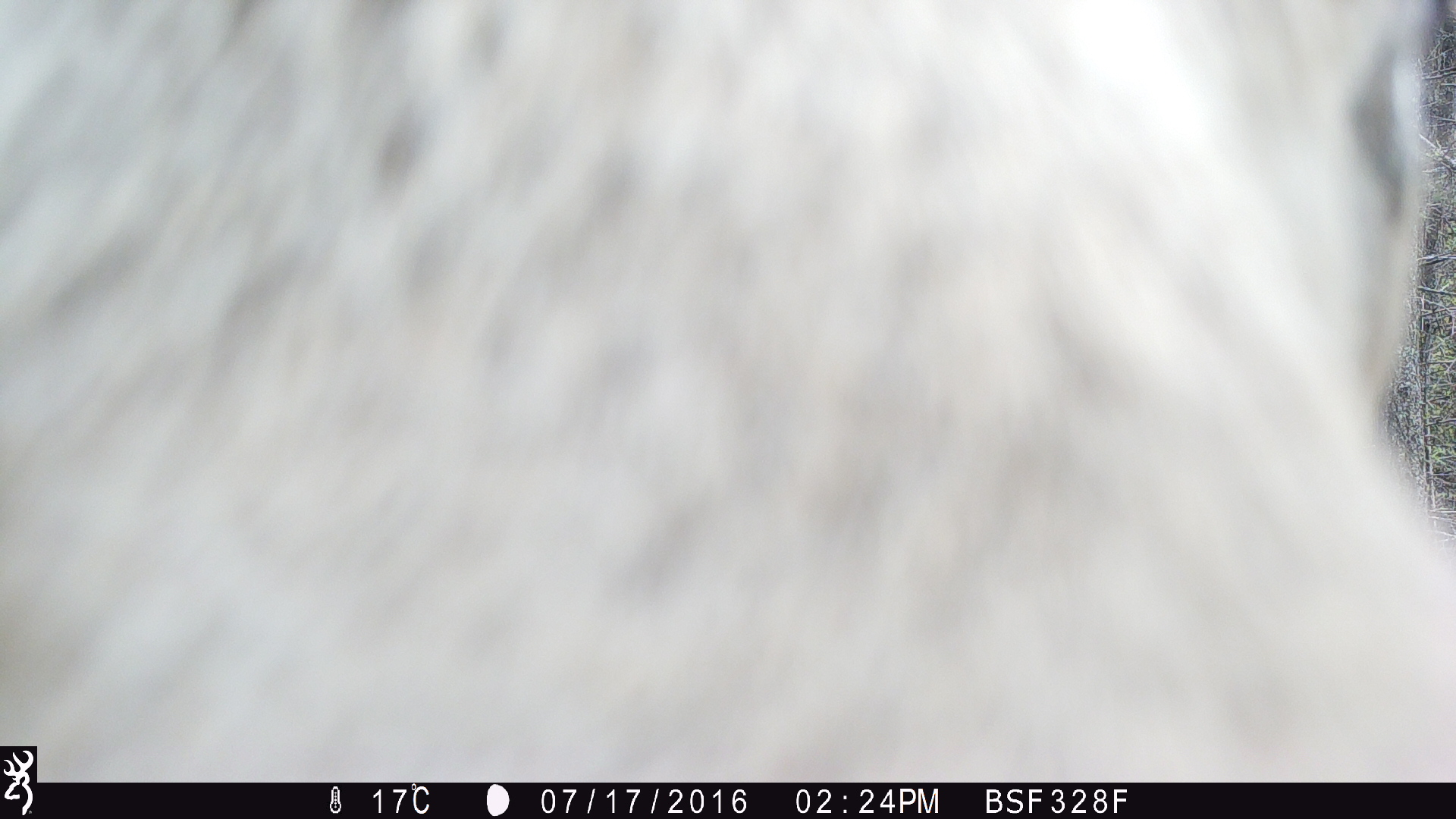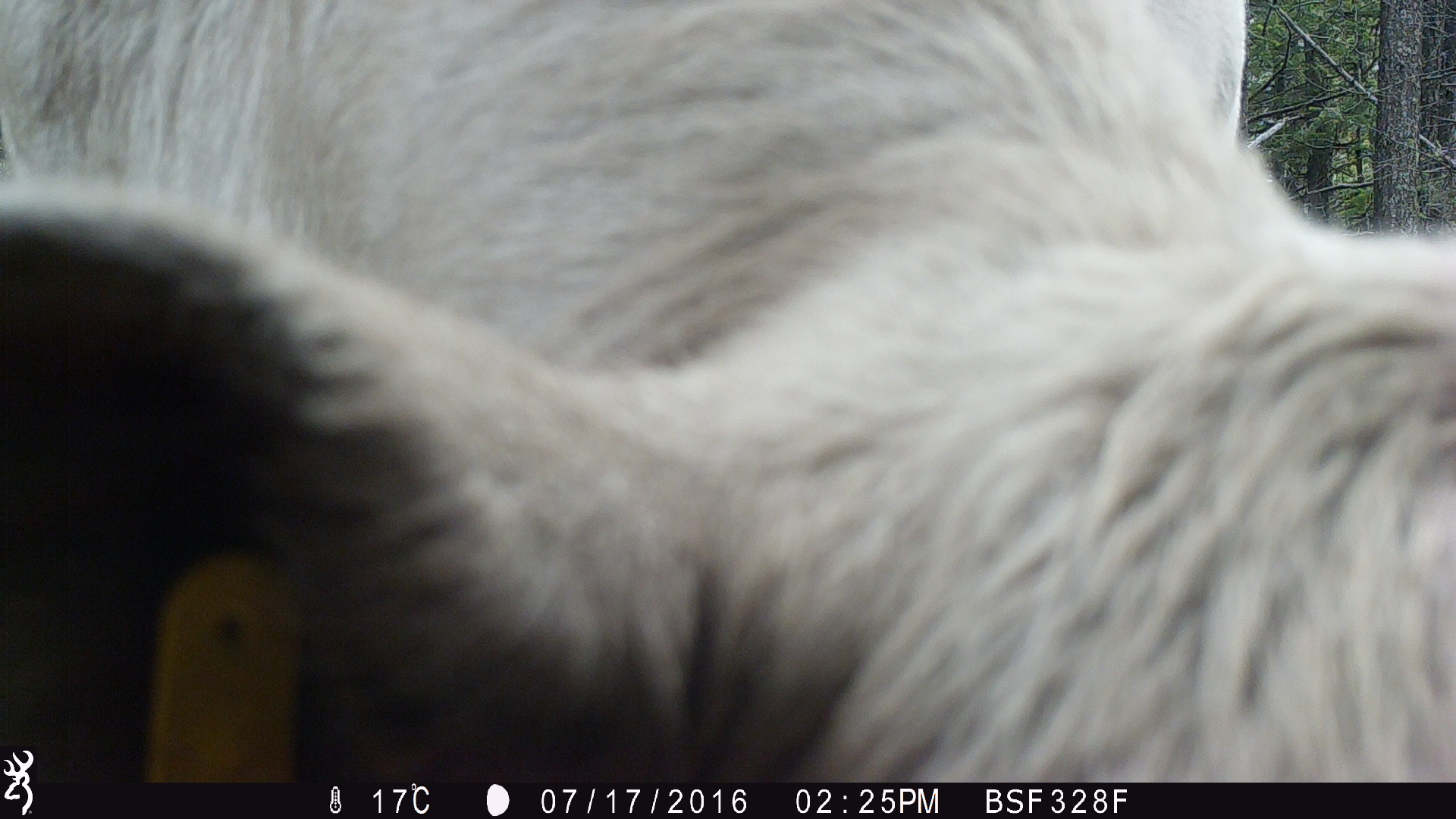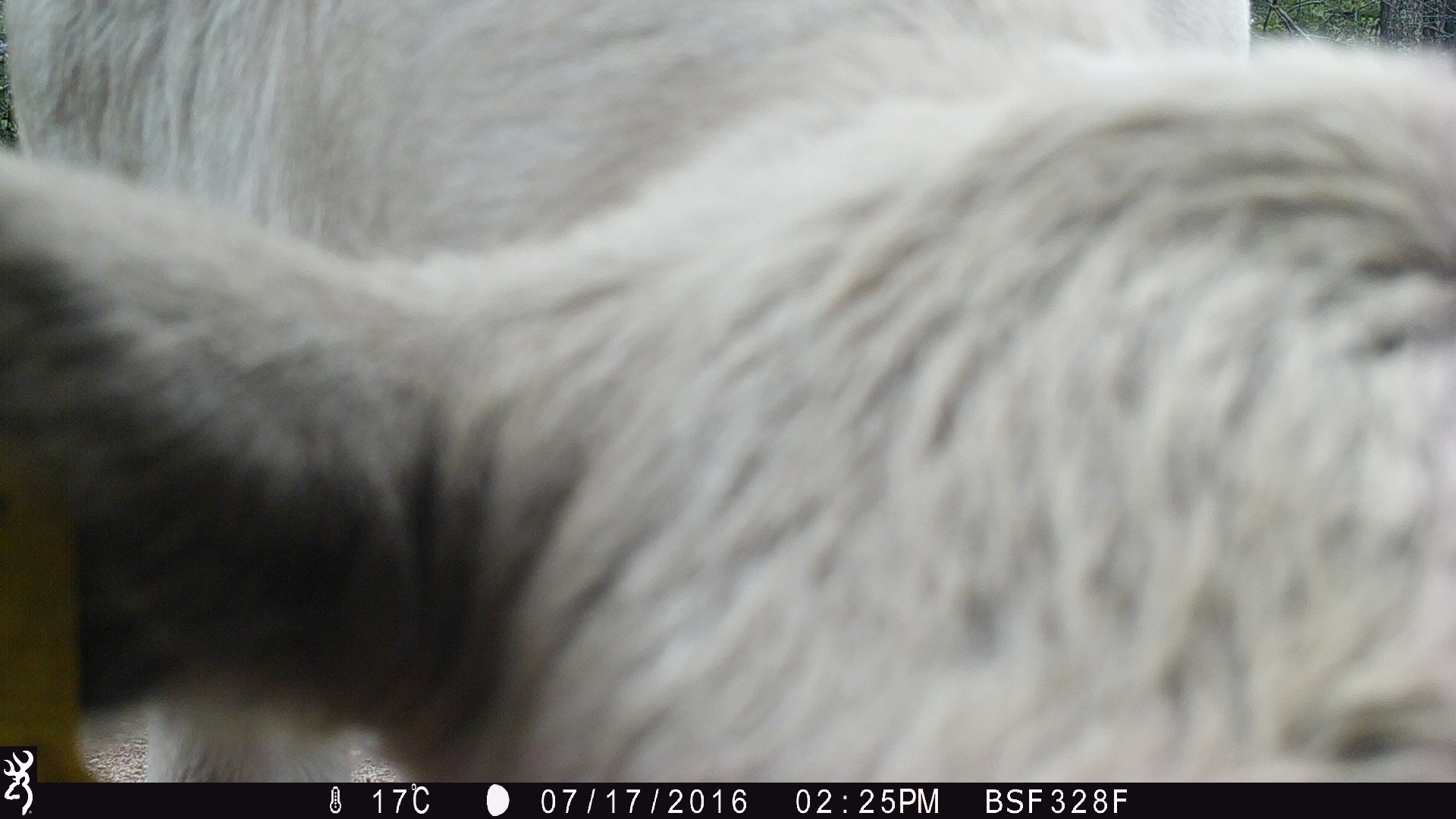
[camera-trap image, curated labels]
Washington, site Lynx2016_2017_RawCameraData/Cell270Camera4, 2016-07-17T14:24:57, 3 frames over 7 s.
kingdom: Animalia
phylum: Chordata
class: Mammalia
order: Artiodactyla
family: Bovidae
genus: Bos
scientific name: Bos taurus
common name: domestic cattle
Domestic cattle (Bos taurus). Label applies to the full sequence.